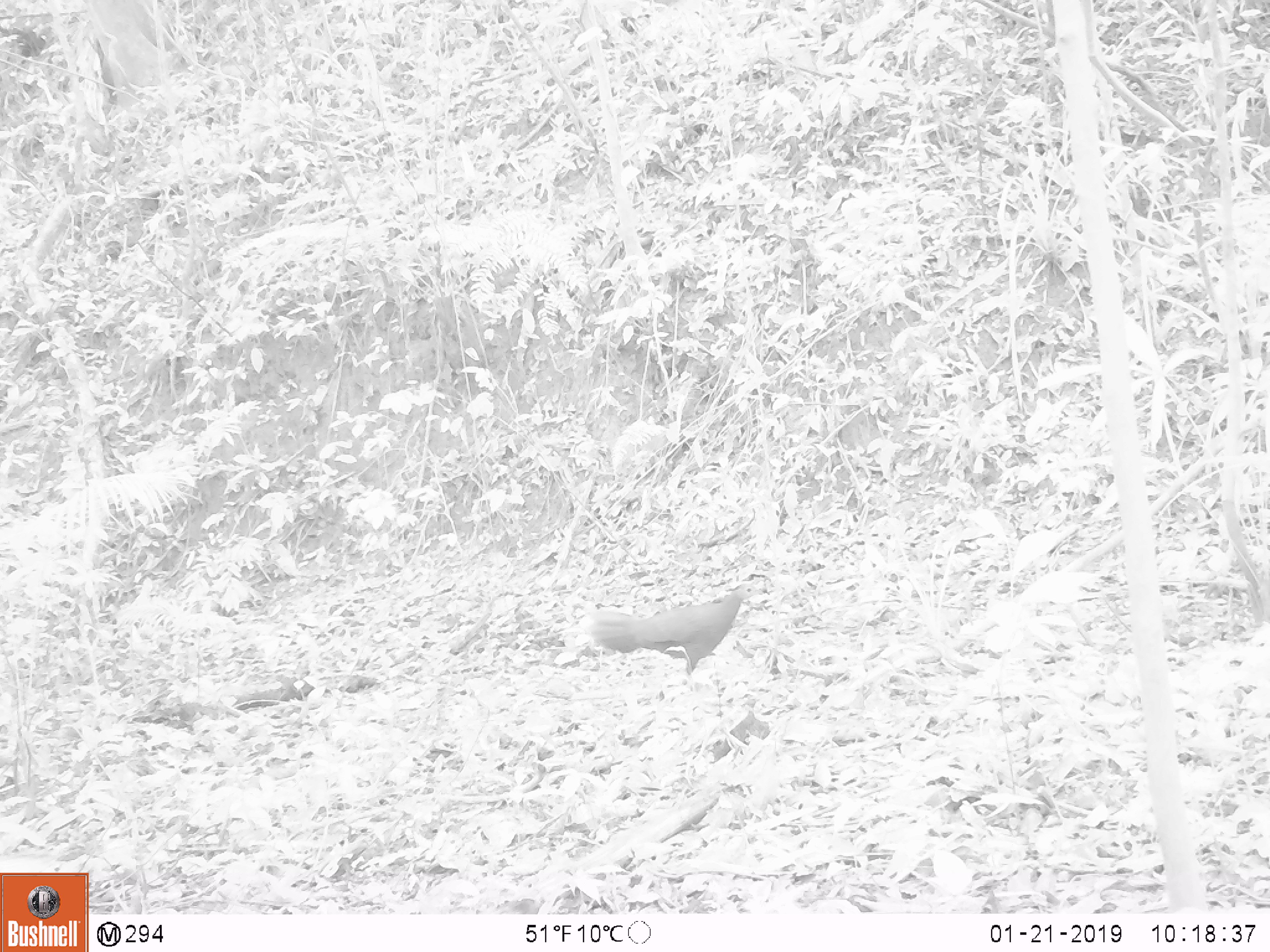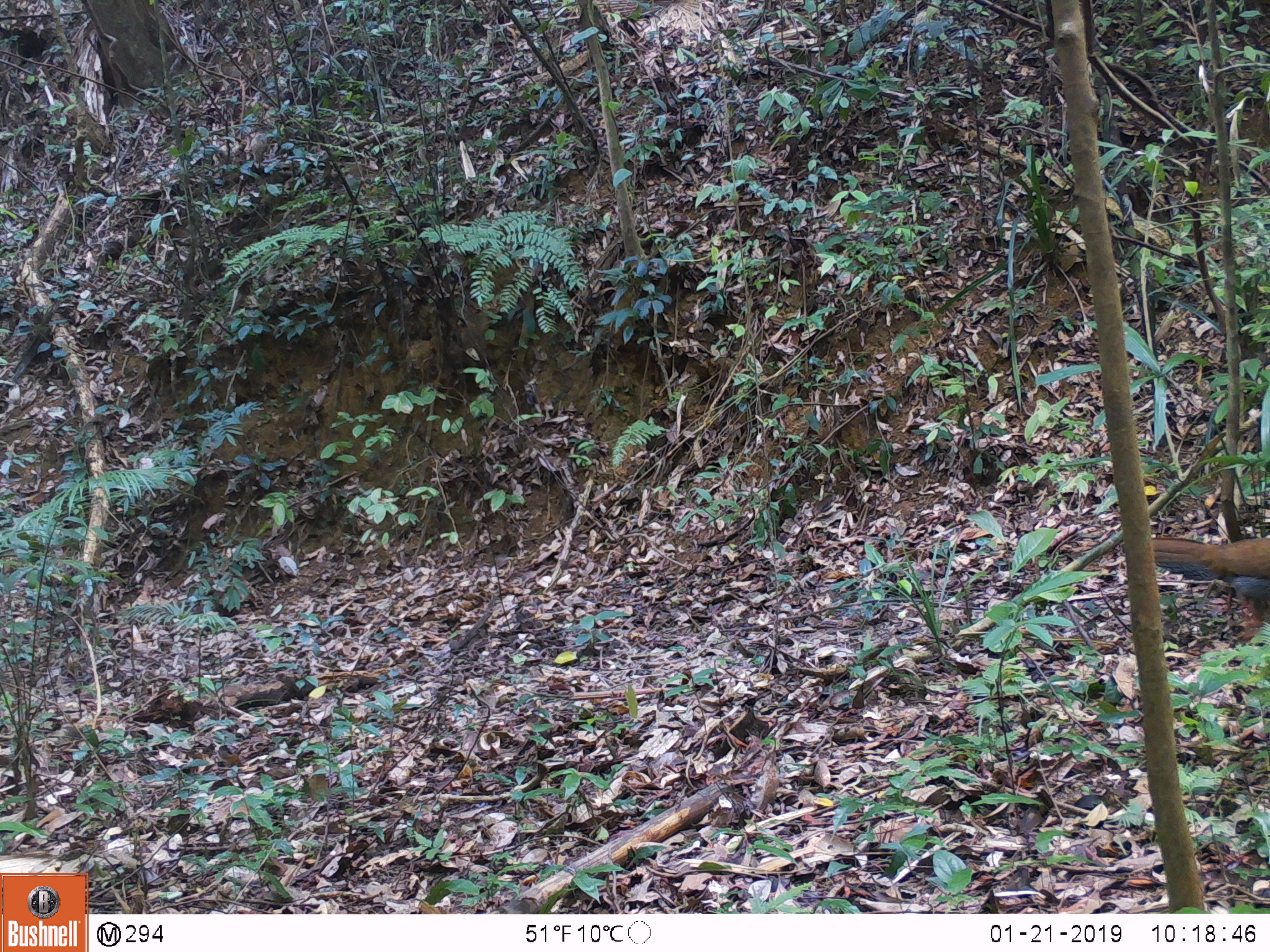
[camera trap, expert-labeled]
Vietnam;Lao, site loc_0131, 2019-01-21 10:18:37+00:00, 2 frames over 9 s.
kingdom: Animalia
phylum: Chordata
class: Aves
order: Galliformes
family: Phasianidae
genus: Lophura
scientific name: Lophura nycthemera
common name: silver pheasant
Silver pheasant (Lophura nycthemera). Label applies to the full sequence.